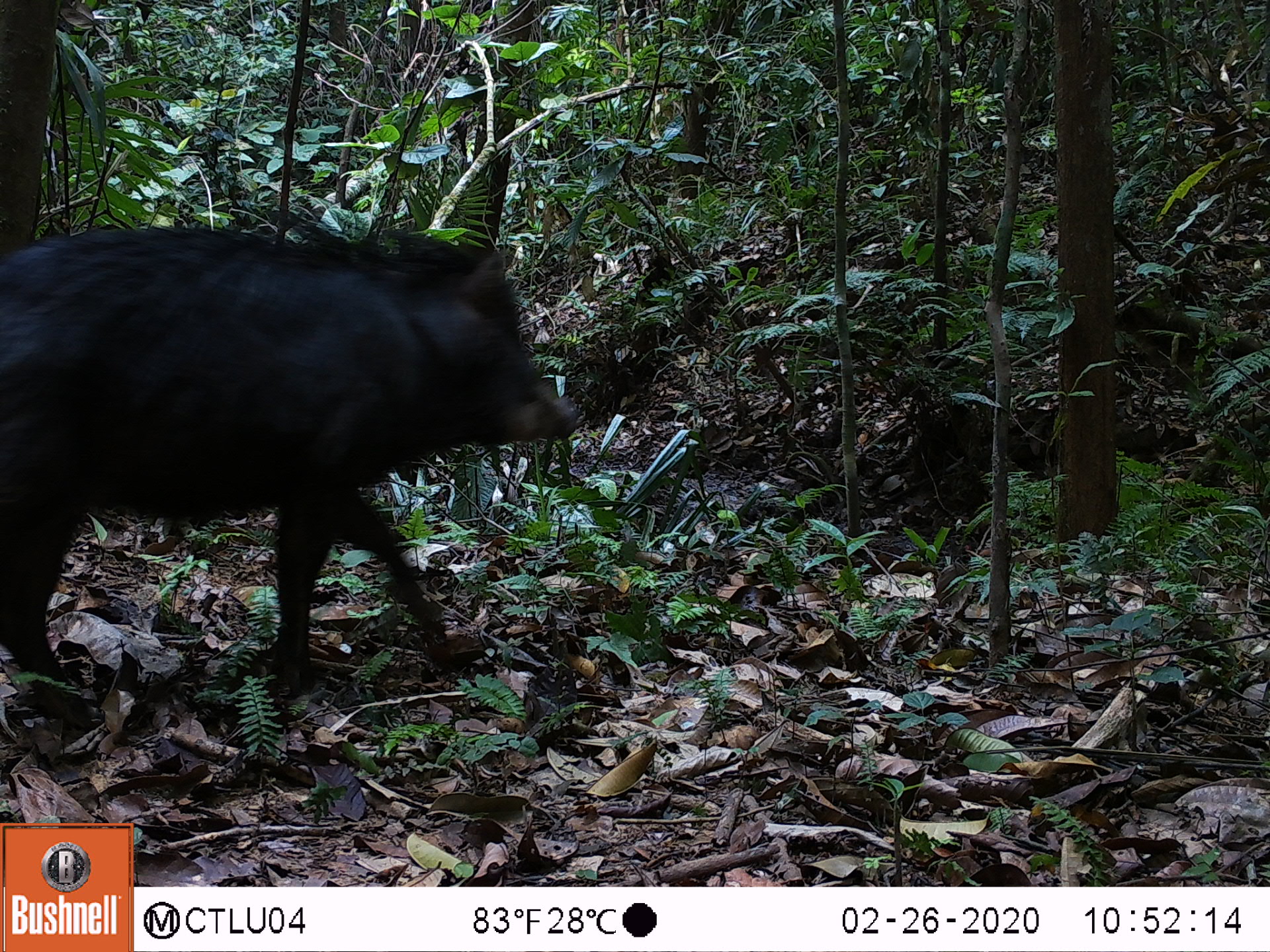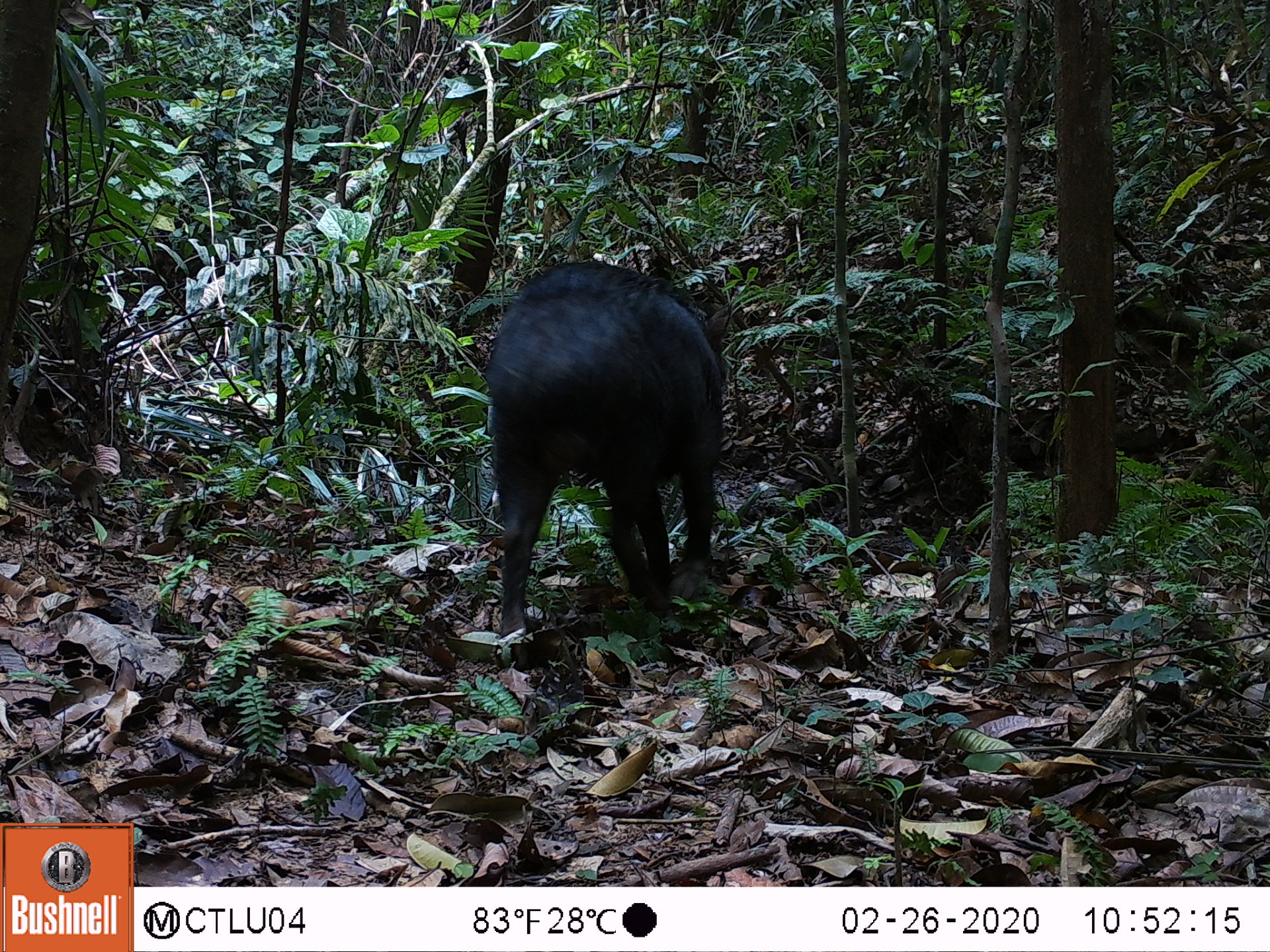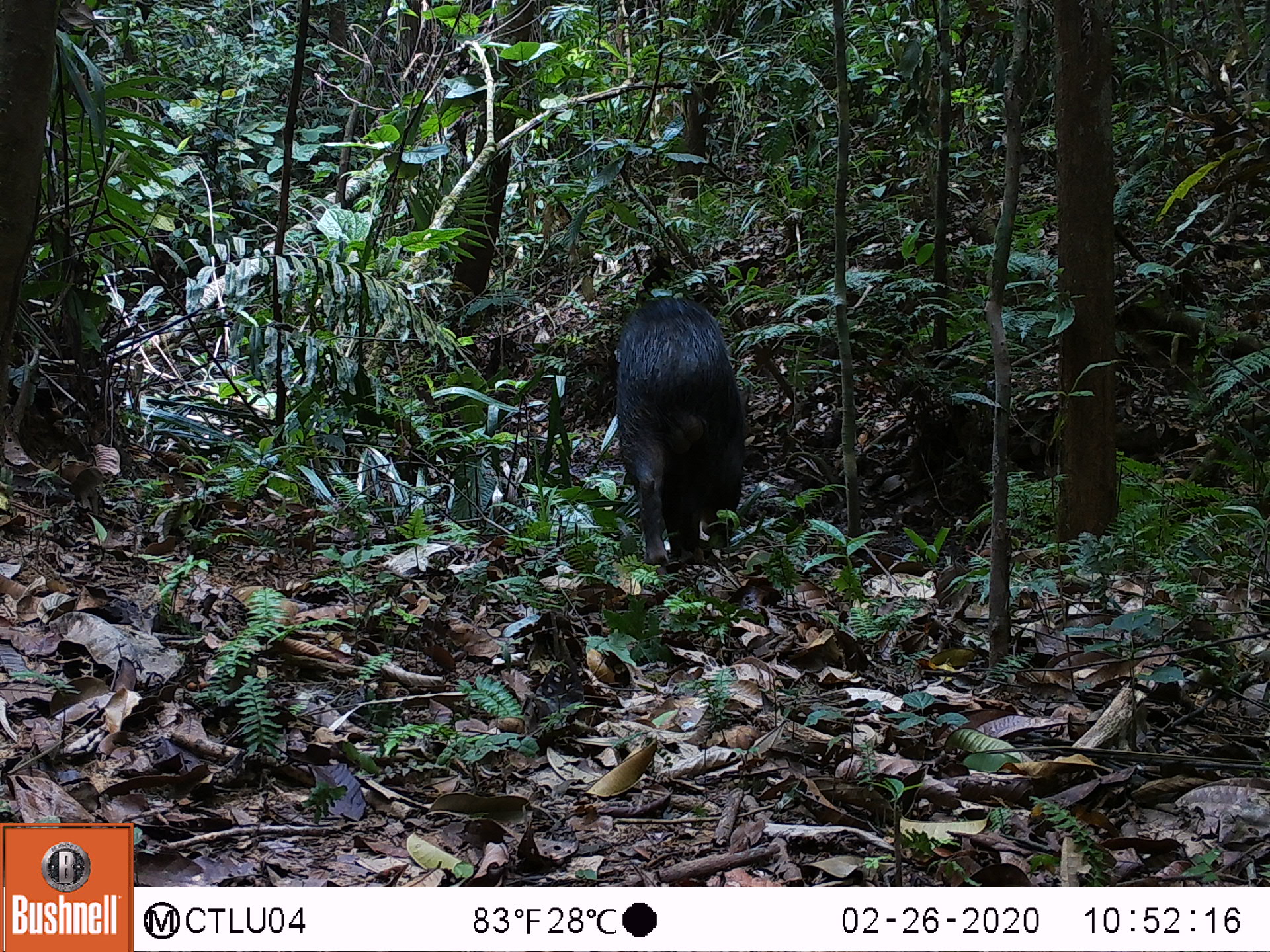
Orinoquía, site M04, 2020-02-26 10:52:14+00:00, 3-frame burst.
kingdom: Animalia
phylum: Chordata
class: Mammalia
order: Artiodactyla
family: Tayassuidae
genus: Tayassu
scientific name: Tayassu pecari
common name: white-lipped peccary